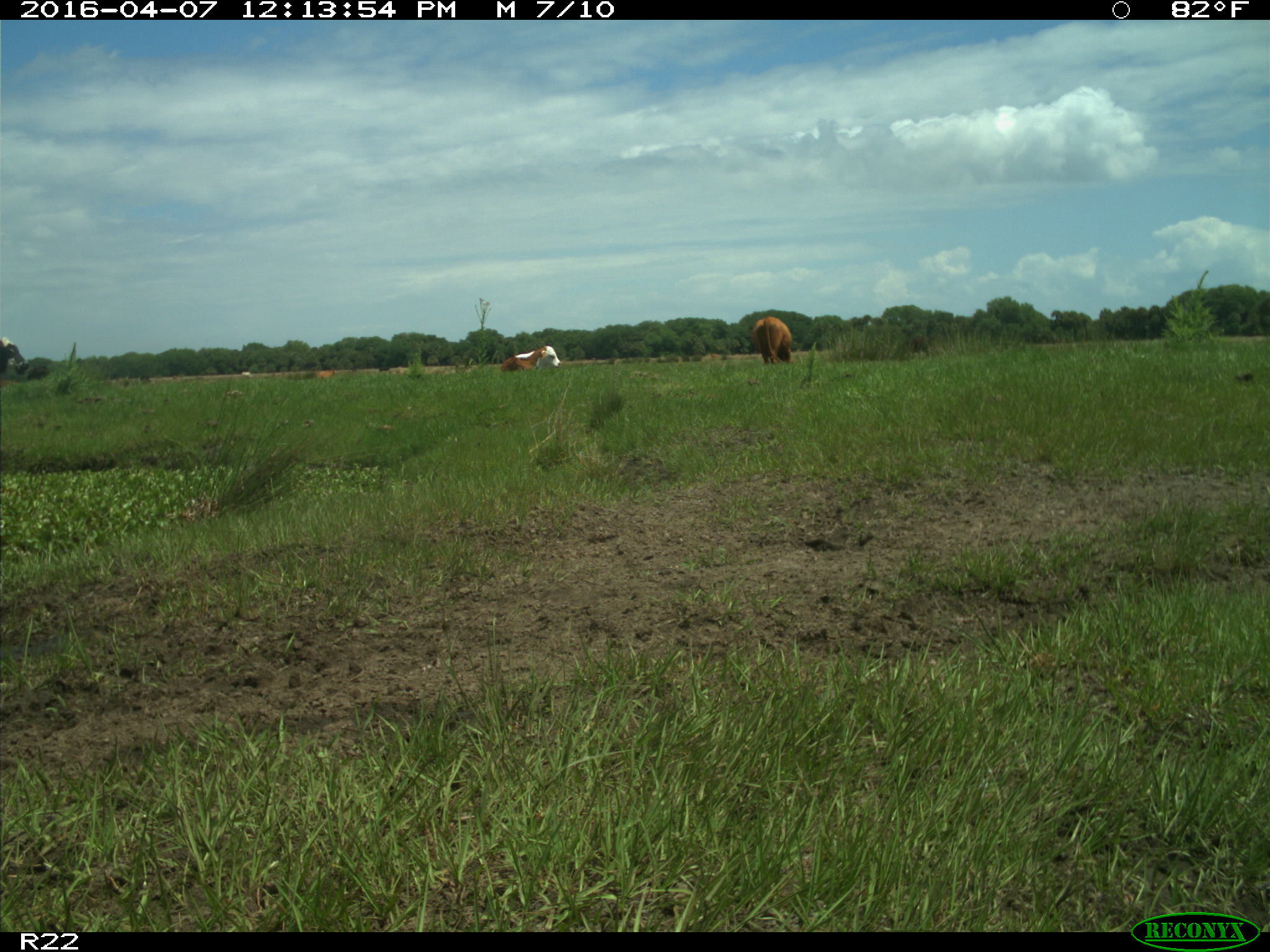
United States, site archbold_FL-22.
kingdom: Animalia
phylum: Chordata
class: Mammalia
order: Artiodactyla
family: Bovidae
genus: Bos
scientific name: Bos taurus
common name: domestic cow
Bos taurus (domestic cow).